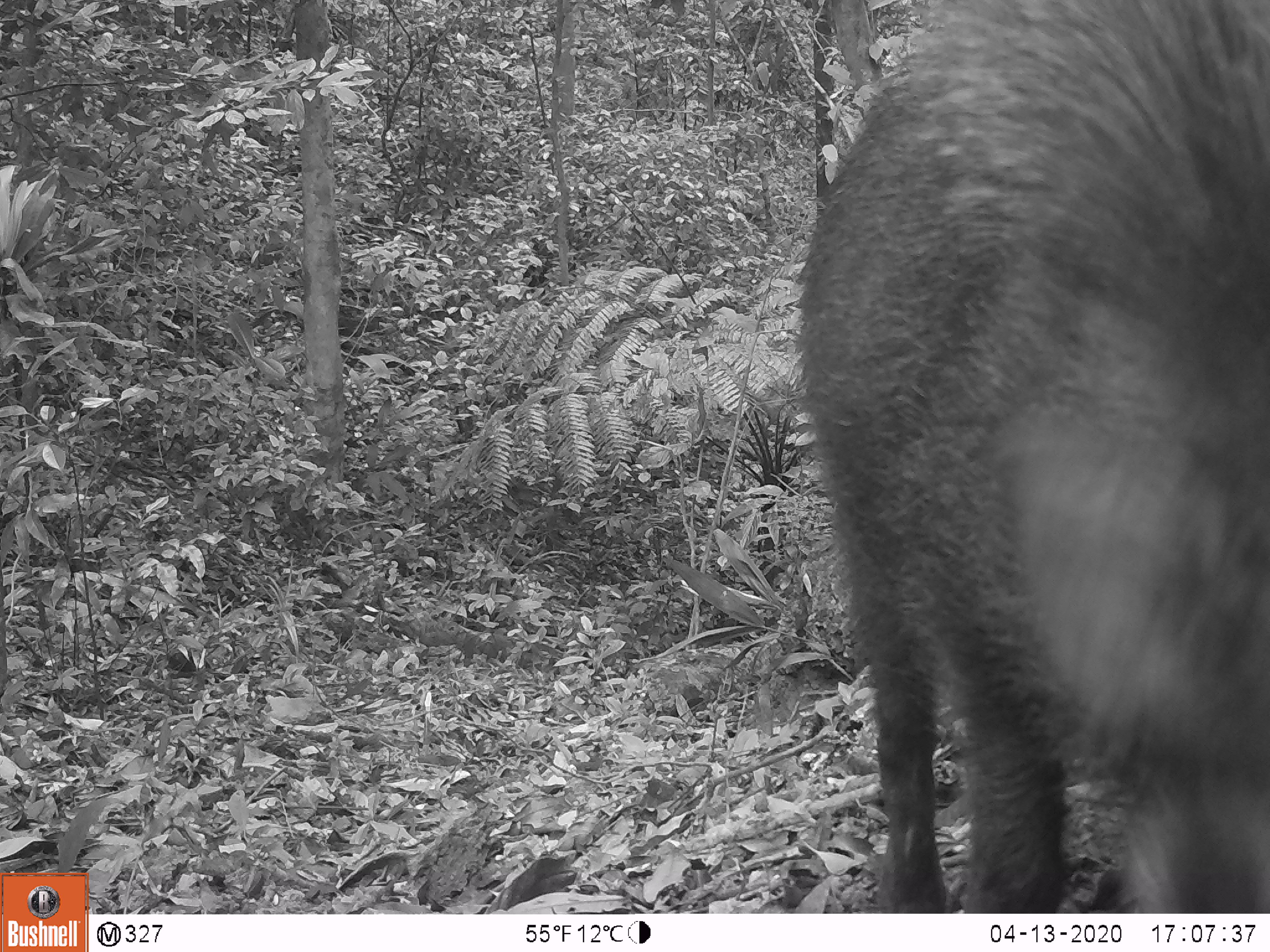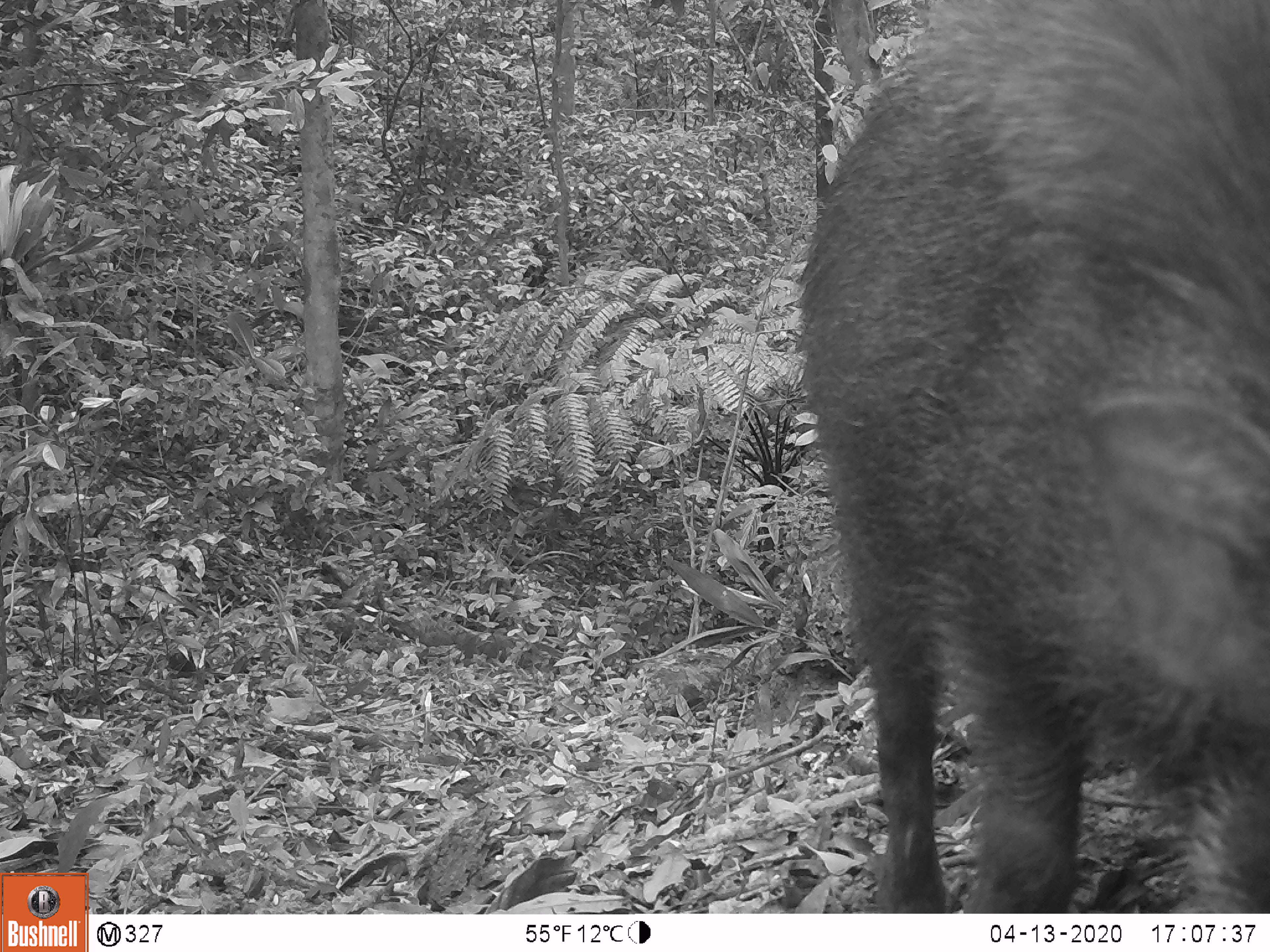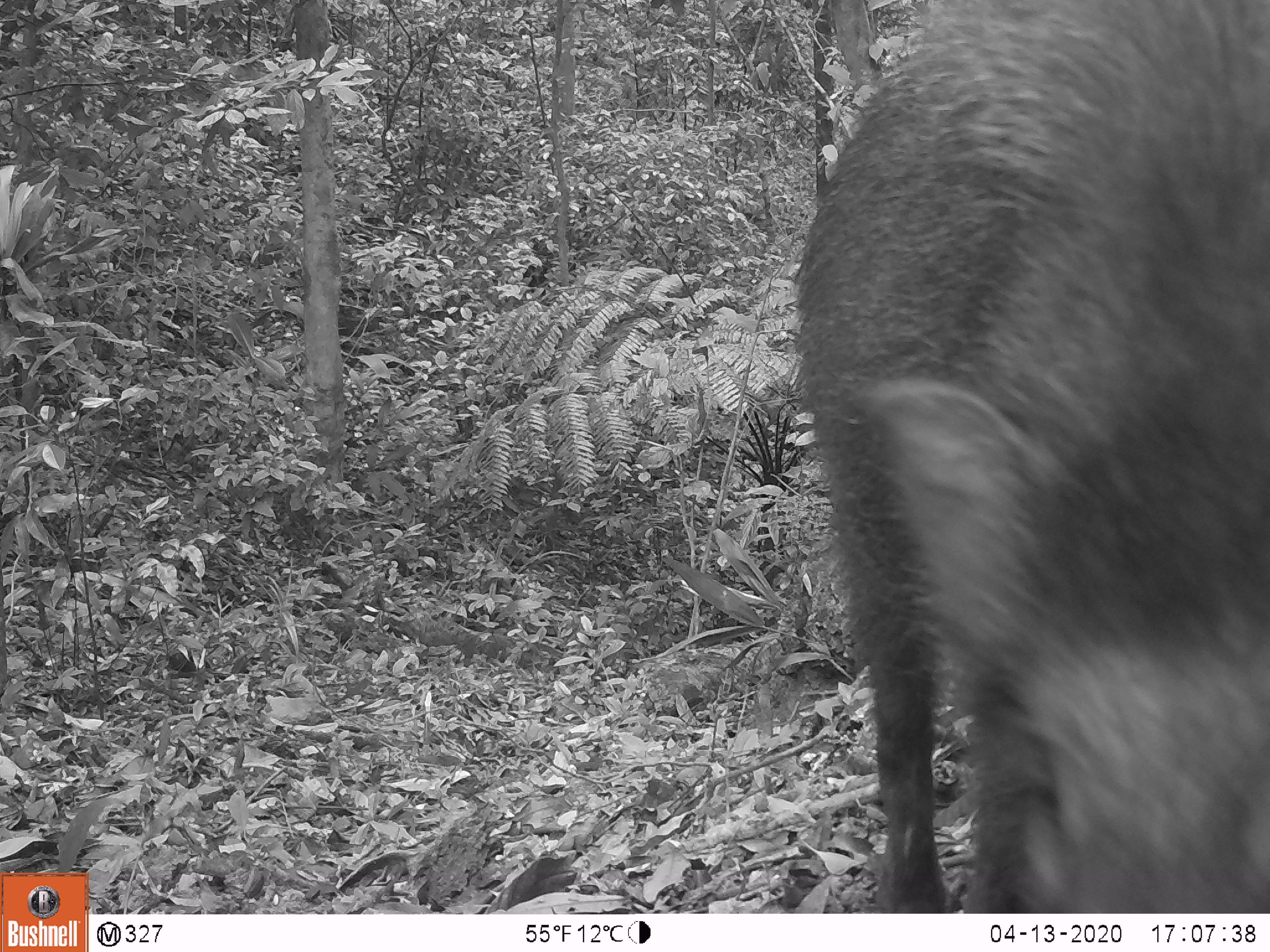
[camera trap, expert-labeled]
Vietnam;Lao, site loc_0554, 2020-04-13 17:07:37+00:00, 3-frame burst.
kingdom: Animalia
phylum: Chordata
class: Mammalia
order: Artiodactyla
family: Suidae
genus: Sus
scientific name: Sus scrofa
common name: eurasian wild pig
Eurasian wild pig (Sus scrofa). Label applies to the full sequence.